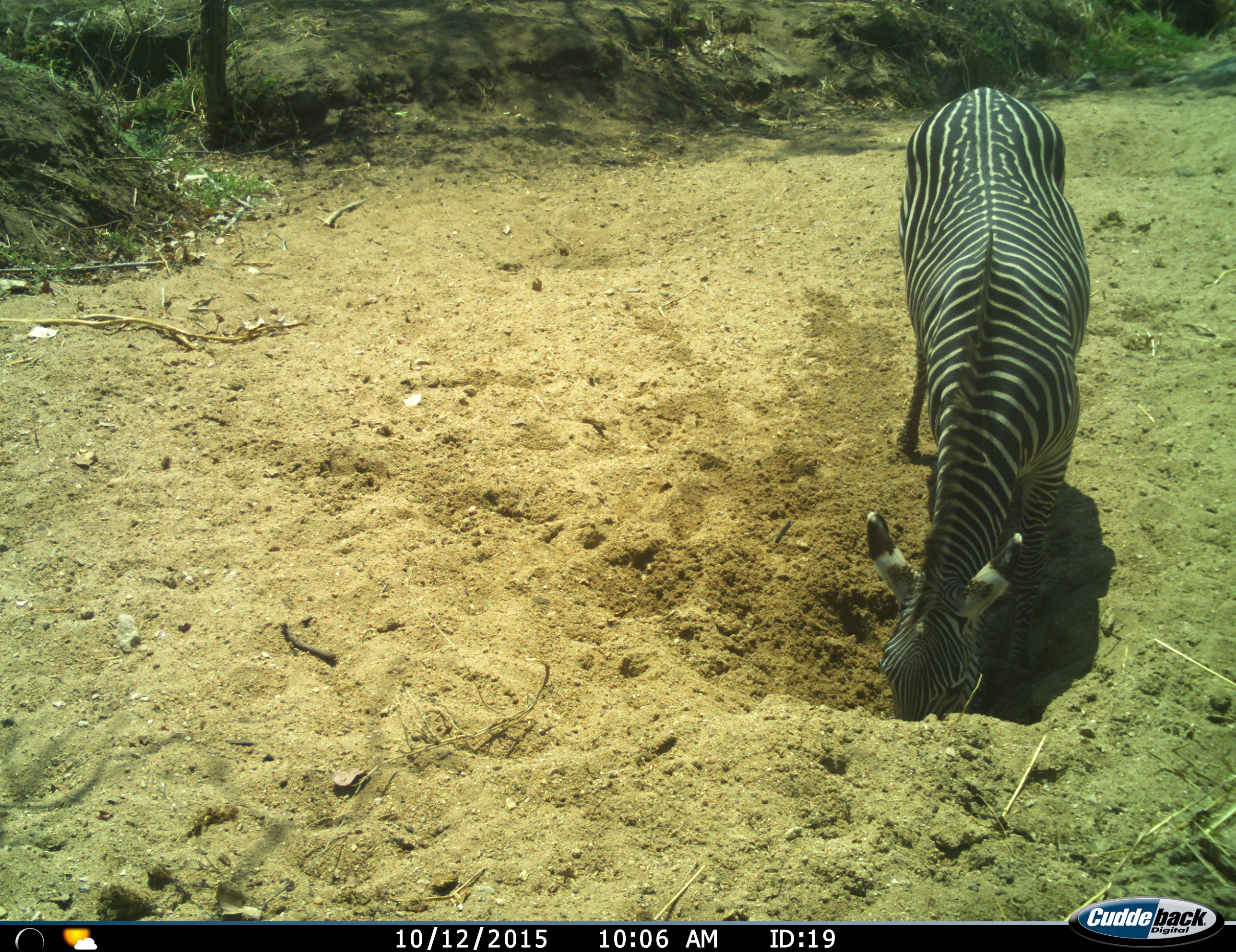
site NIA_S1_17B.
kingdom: Animalia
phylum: Chordata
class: Mammalia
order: Perissodactyla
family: Equidae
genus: Equus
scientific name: Equus quagga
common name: plains zebra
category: zebraplains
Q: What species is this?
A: Zebraplains (plains zebra) (Equus quagga).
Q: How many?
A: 1.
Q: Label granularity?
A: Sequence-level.